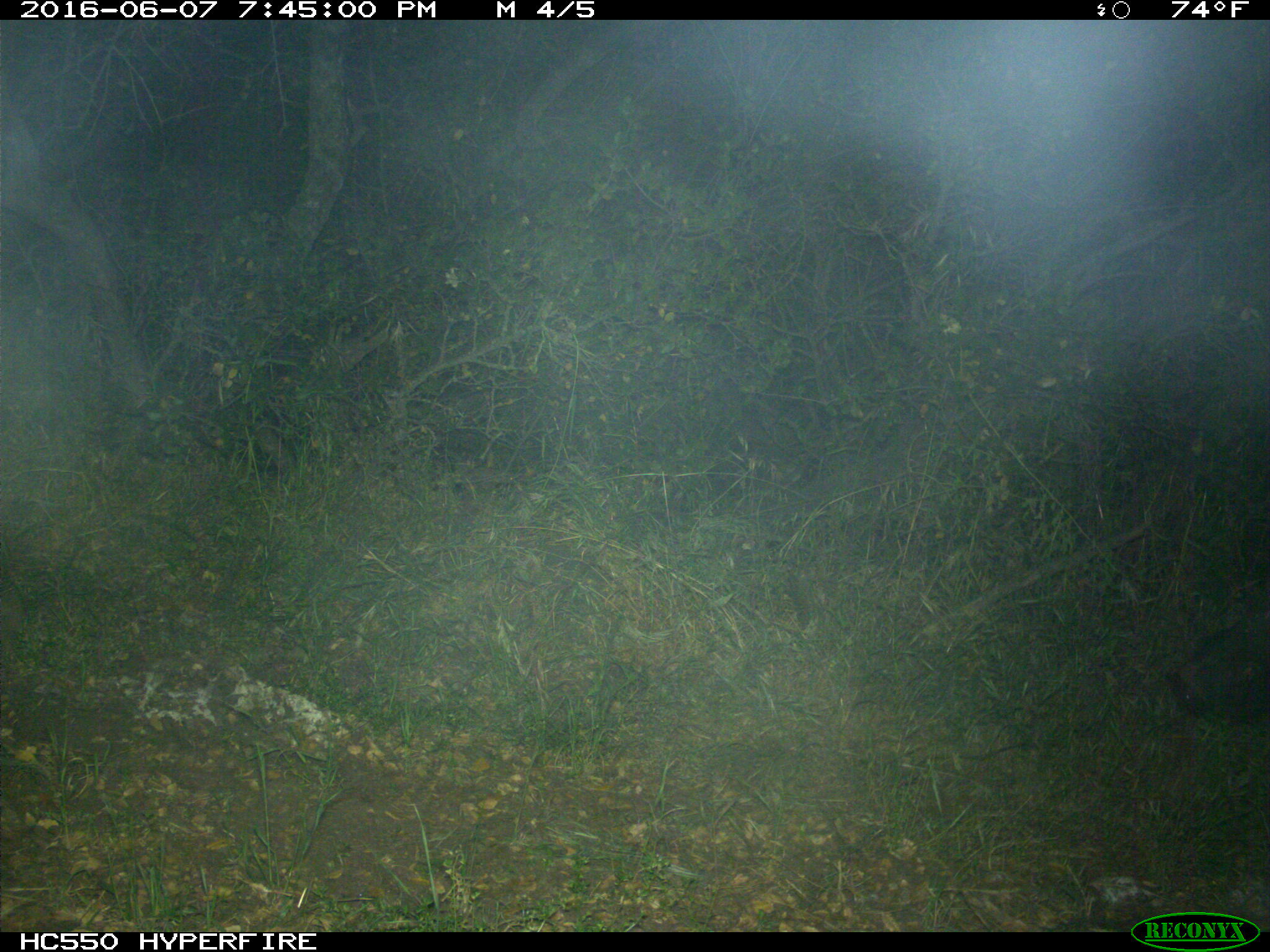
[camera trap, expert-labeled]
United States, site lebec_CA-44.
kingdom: Animalia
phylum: Chordata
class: Mammalia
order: Artiodactyla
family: Suidae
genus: Sus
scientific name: Sus scrofa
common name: wild boar